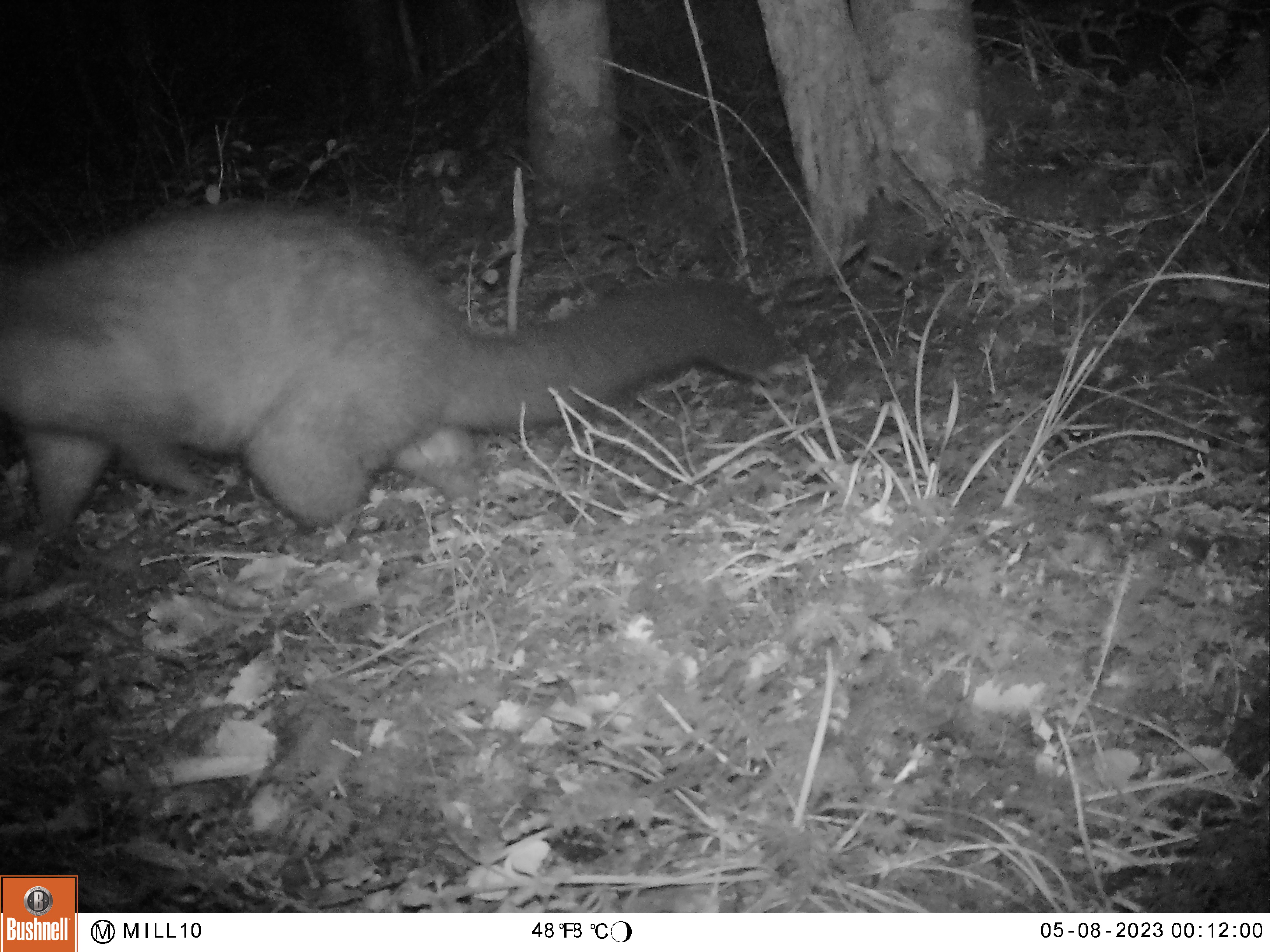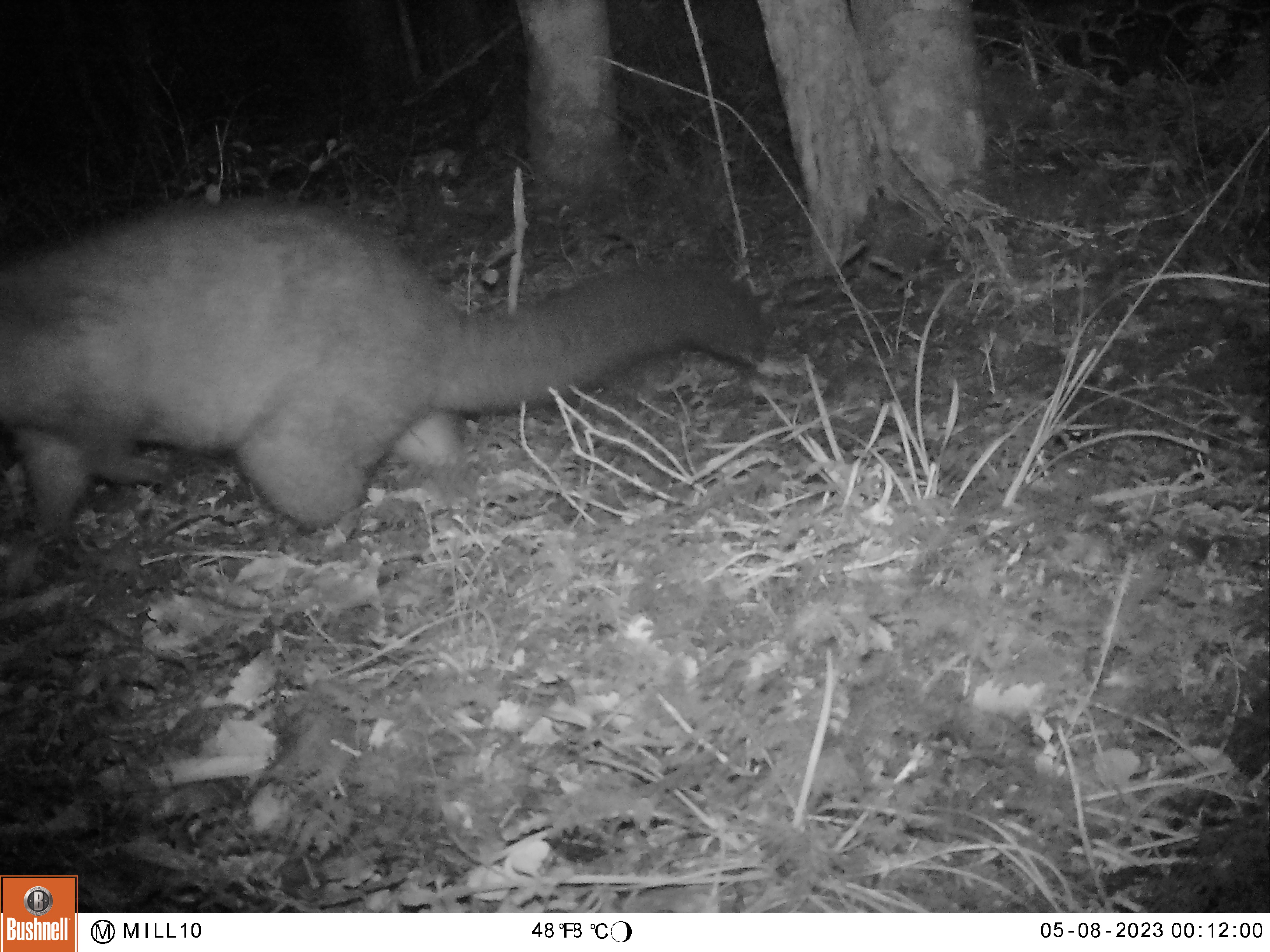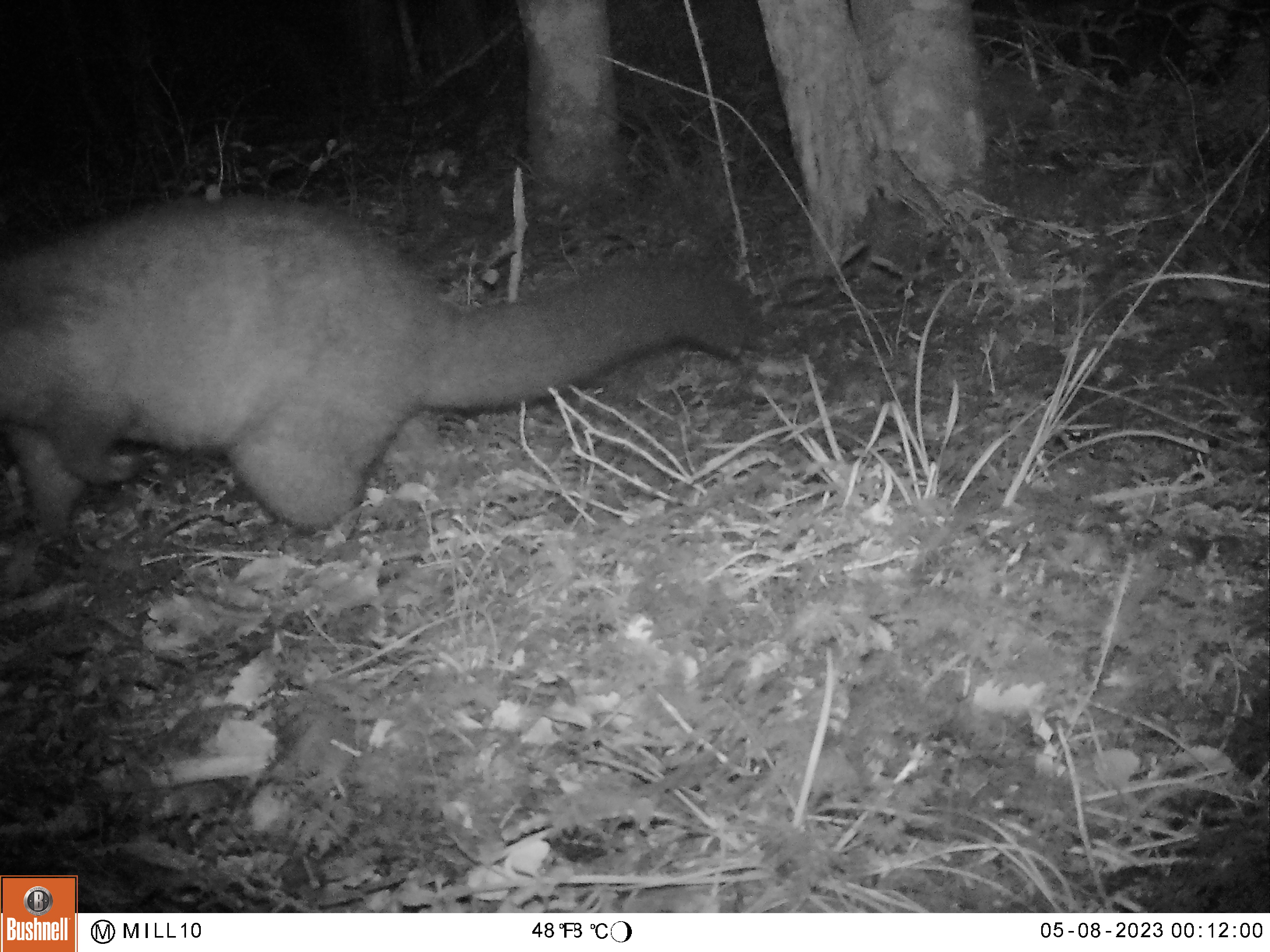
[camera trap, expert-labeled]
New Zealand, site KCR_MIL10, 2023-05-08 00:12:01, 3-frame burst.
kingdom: Animalia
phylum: Chordata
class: Mammalia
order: Diprotodontia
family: Phalangeridae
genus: Trichosurus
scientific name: Trichosurus vulpecula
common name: common brushtail possum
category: possum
Possum (common brushtail possum) (Trichosurus vulpecula).